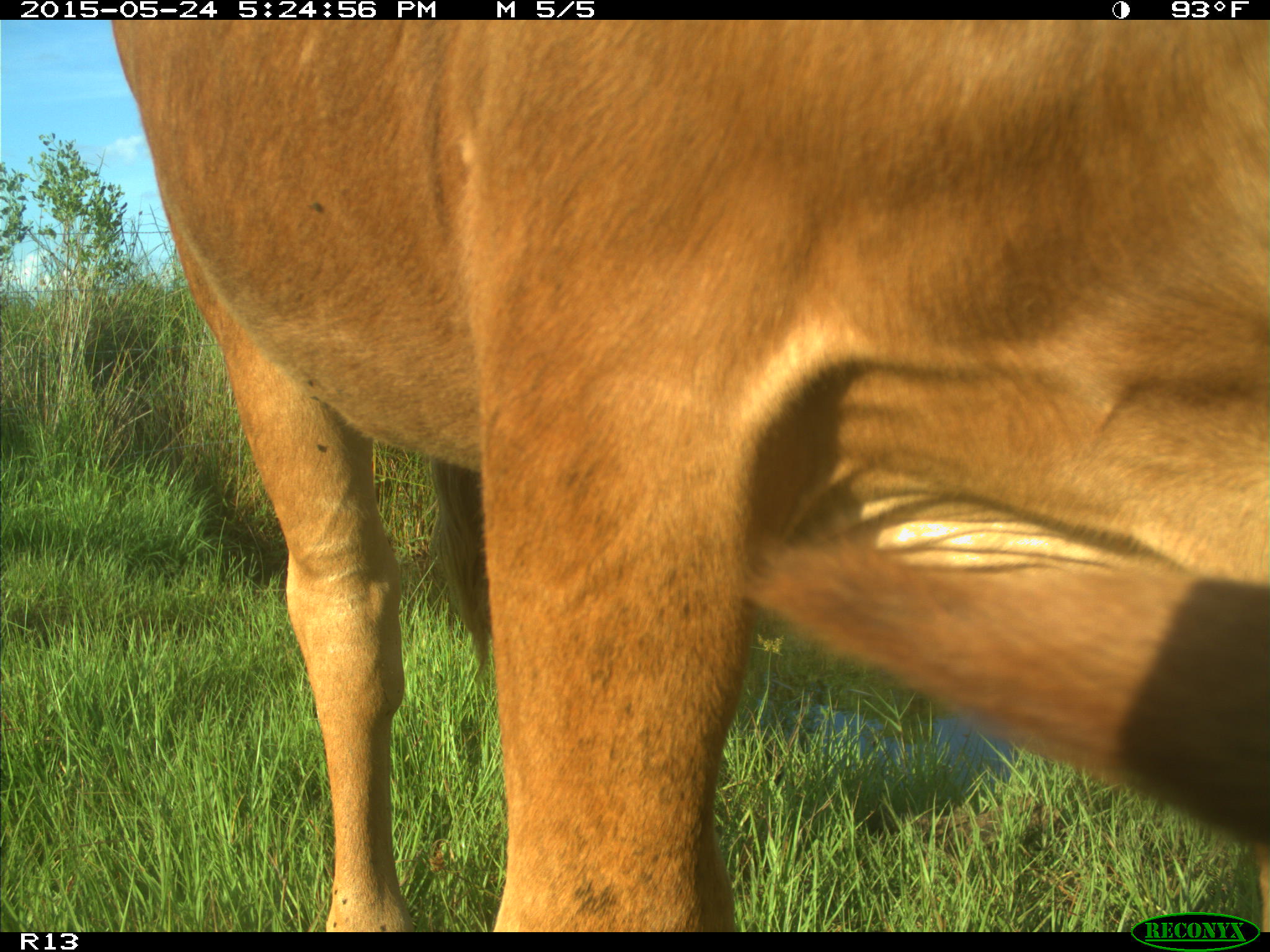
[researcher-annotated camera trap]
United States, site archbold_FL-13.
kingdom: Animalia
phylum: Chordata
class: Mammalia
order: Artiodactyla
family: Bovidae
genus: Bos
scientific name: Bos taurus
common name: domestic cow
Bos taurus (domestic cow).